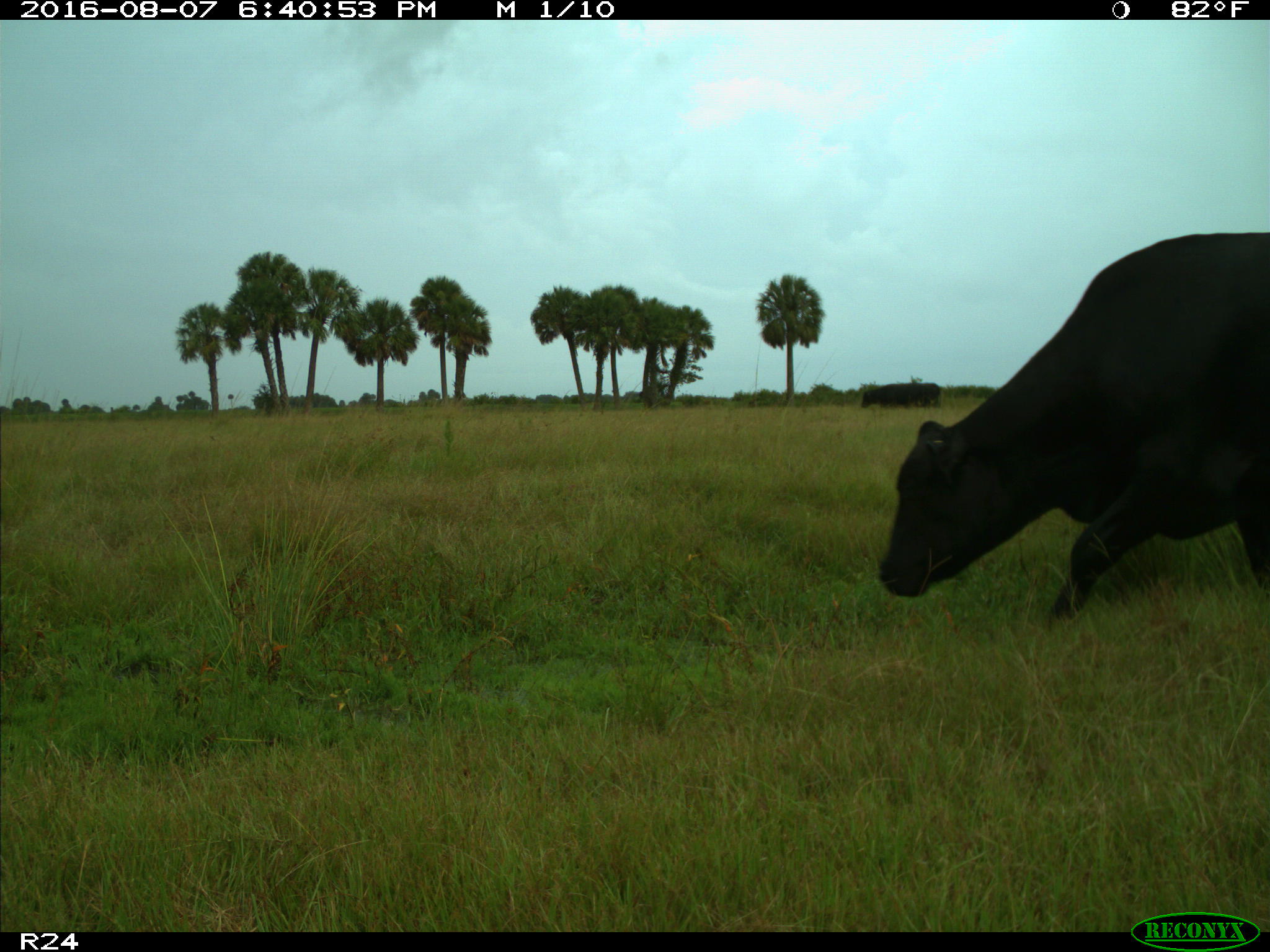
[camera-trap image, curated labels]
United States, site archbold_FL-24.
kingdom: Animalia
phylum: Chordata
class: Mammalia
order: Artiodactyla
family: Bovidae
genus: Bos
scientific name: Bos taurus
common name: domestic cow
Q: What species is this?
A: Bos taurus (domestic cow).